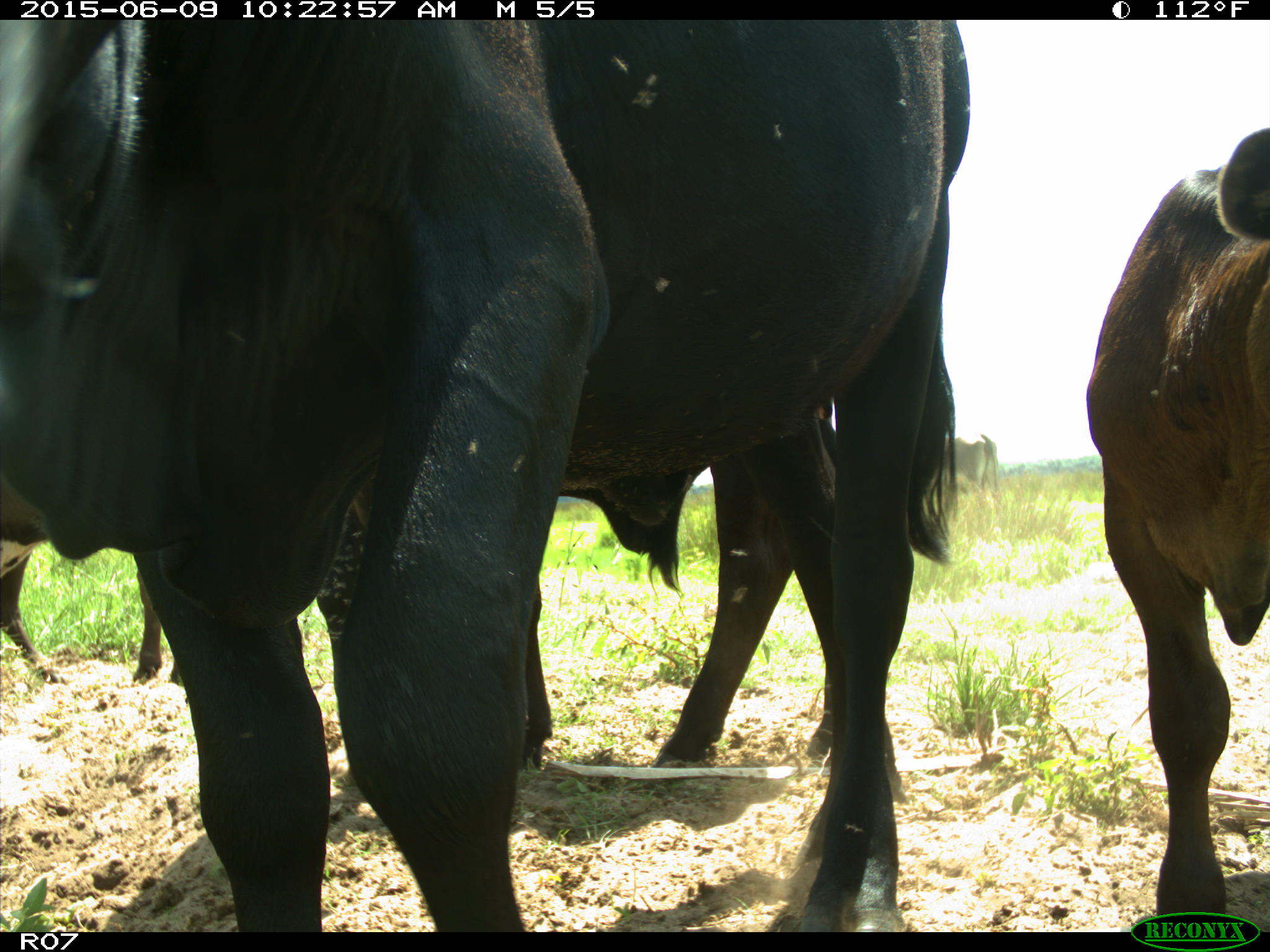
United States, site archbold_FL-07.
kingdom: Animalia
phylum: Chordata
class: Mammalia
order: Artiodactyla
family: Bovidae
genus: Bos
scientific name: Bos taurus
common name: domestic cow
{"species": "Bos taurus (domestic cow)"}